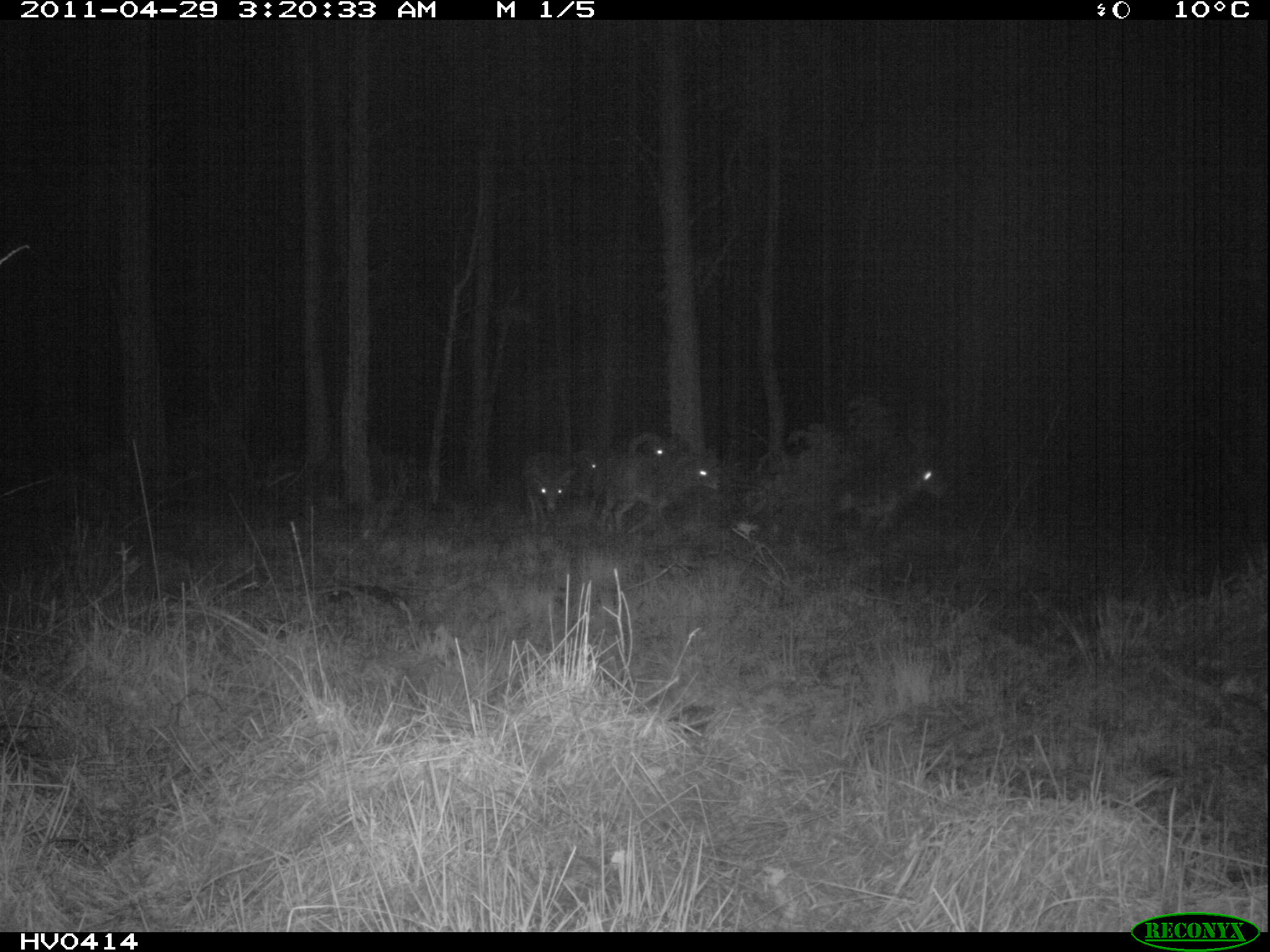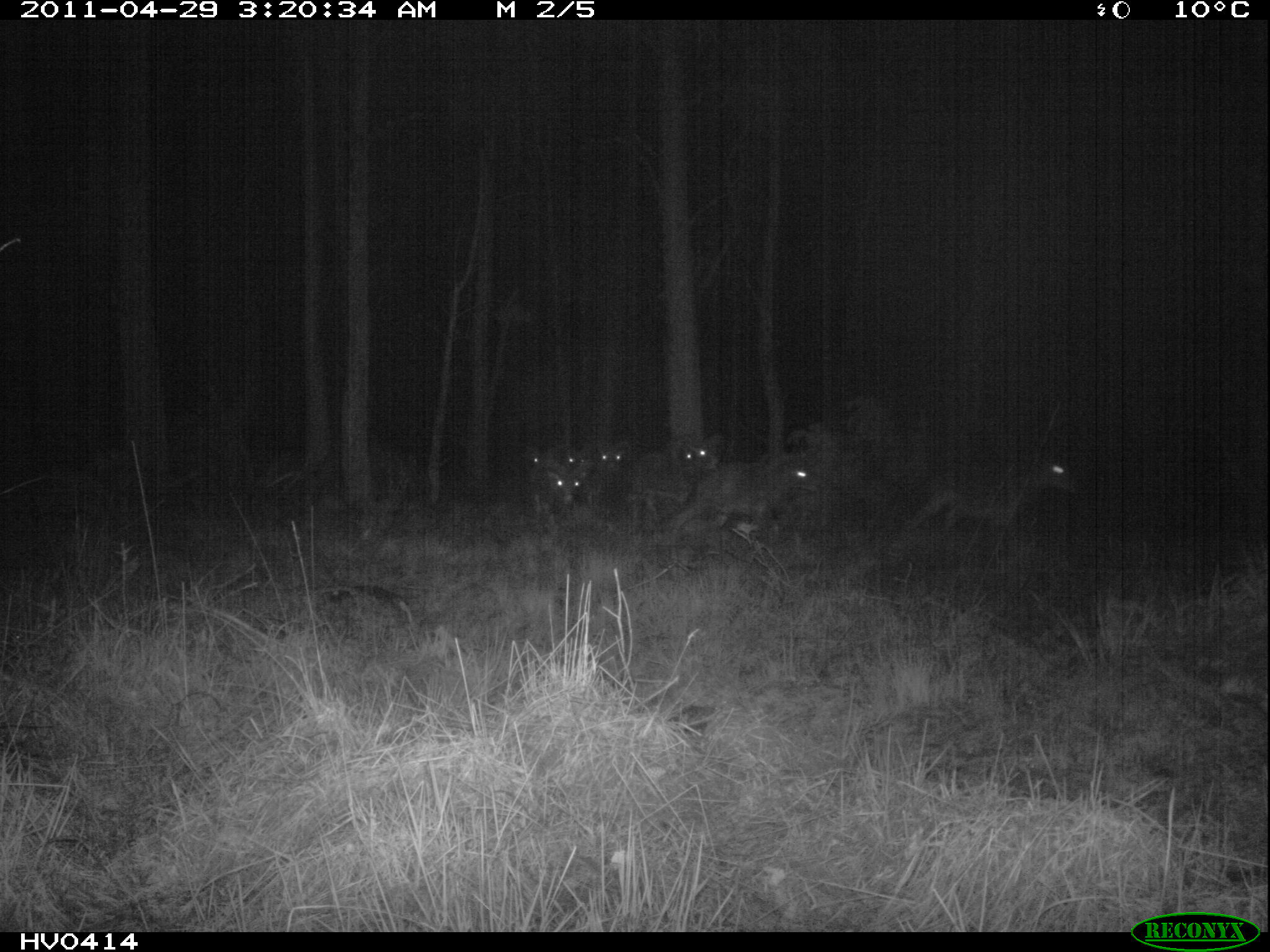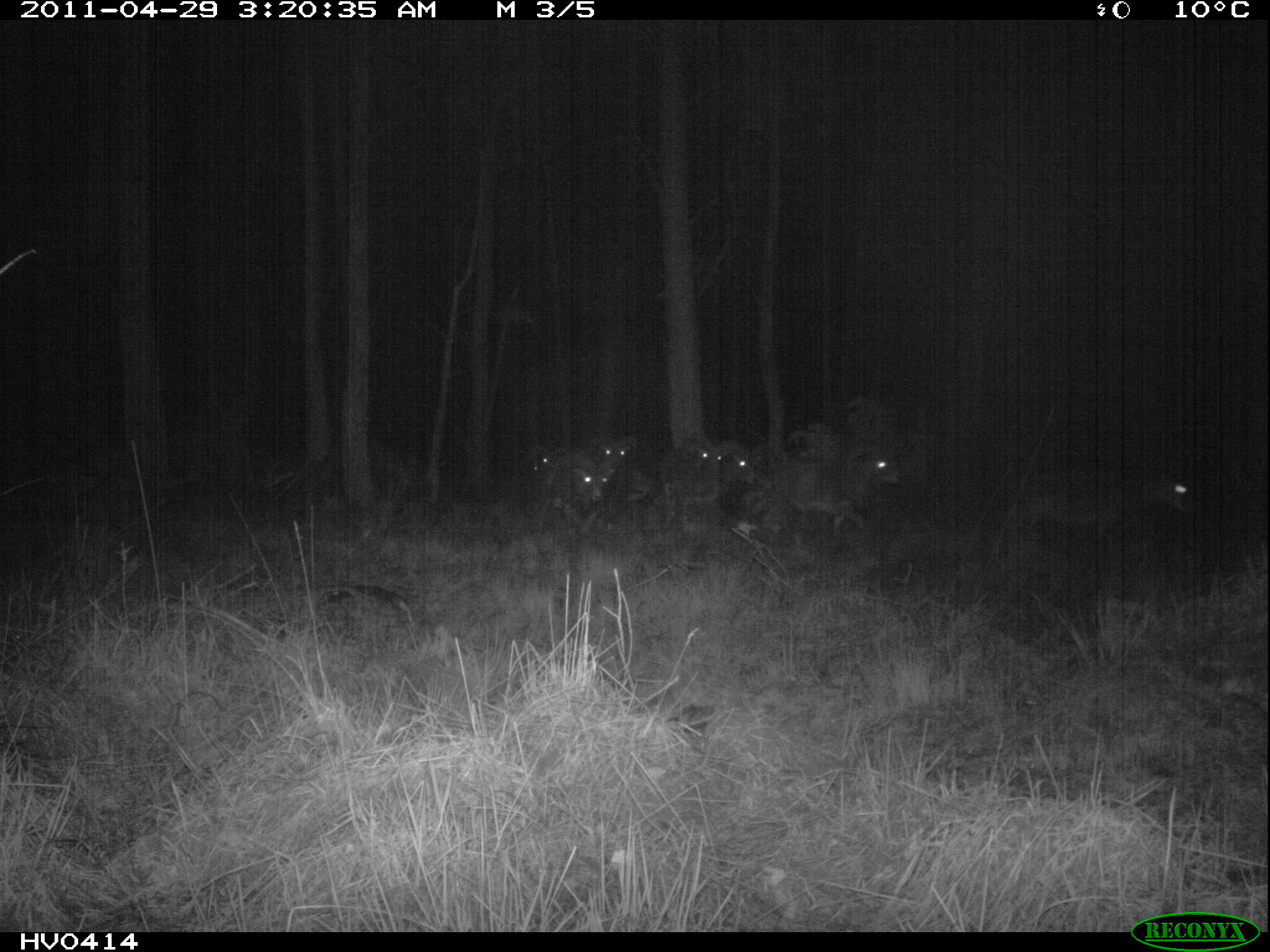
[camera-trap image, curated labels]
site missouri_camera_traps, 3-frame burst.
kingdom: Animalia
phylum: Chordata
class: Mammalia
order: Artiodactyla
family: Bovidae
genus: Ovis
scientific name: Ovis ammon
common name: mouflon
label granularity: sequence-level